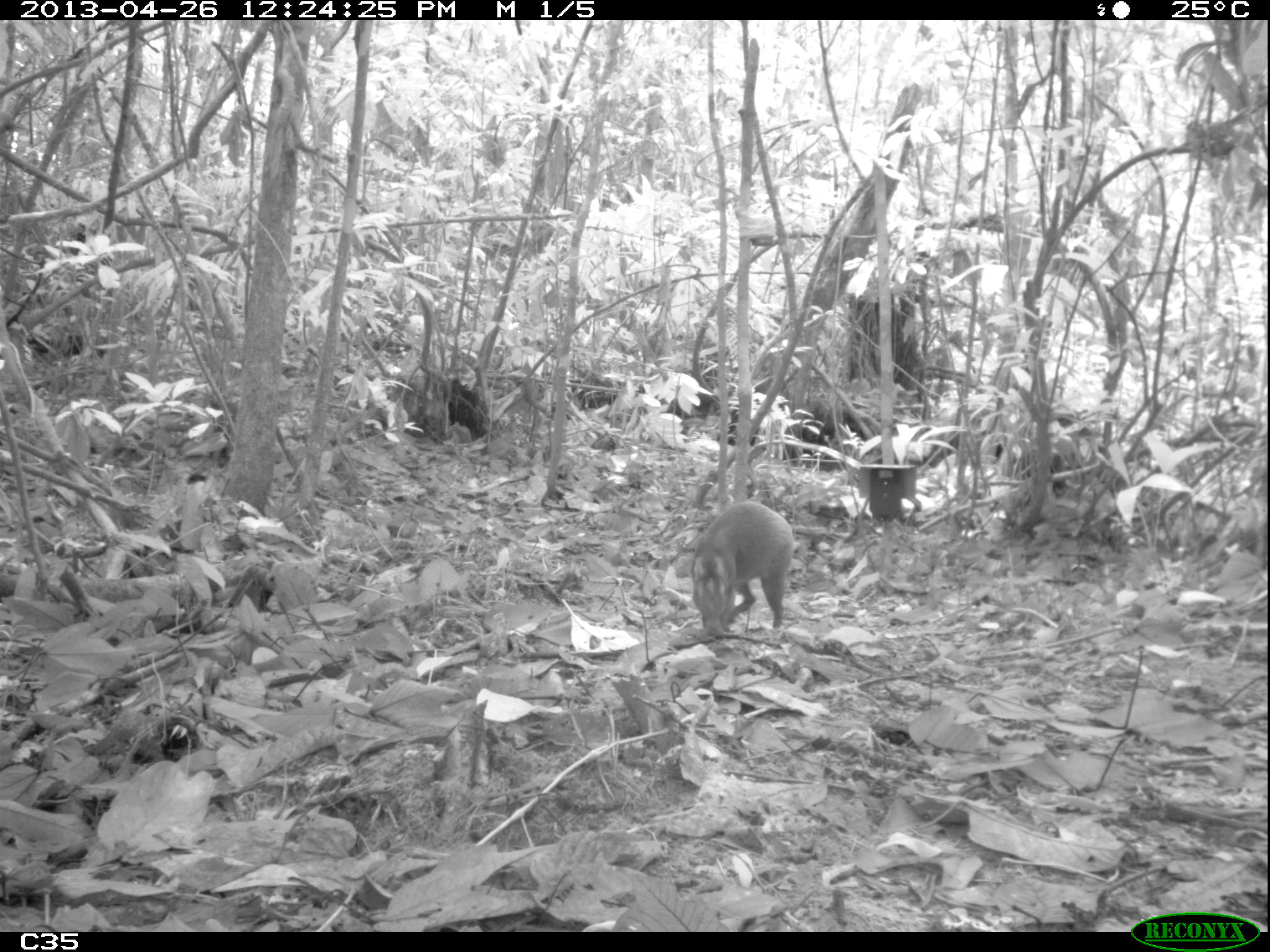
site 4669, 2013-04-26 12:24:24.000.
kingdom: Animalia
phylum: Chordata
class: Mammalia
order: Rodentia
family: Dasyproctidae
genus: Dasyprocta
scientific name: Dasyprocta leporina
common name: red-rumped agouti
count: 1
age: adult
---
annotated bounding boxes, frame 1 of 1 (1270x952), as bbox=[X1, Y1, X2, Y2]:
dasyprocta leporina: bbox=[691, 500, 794, 637]